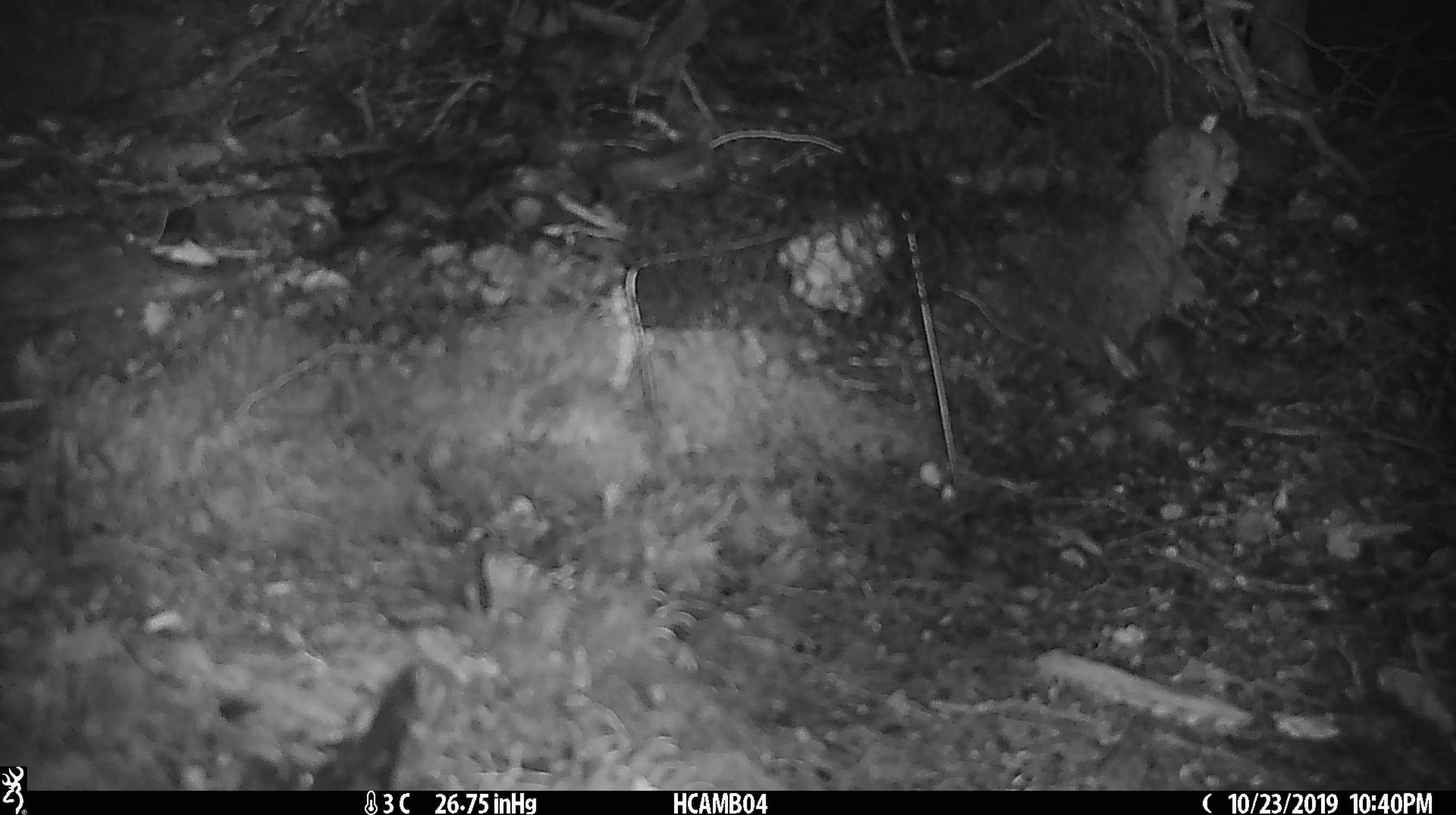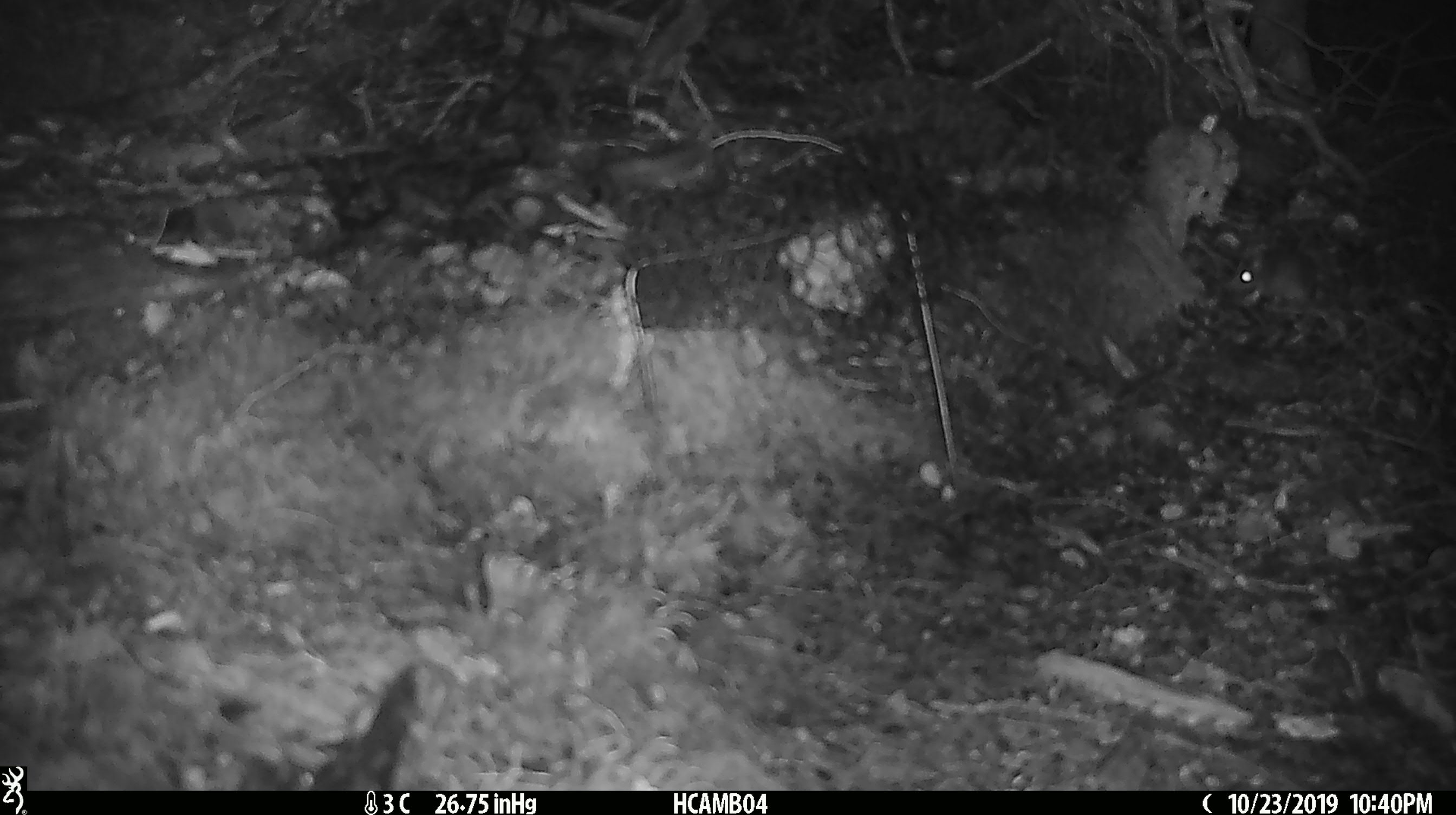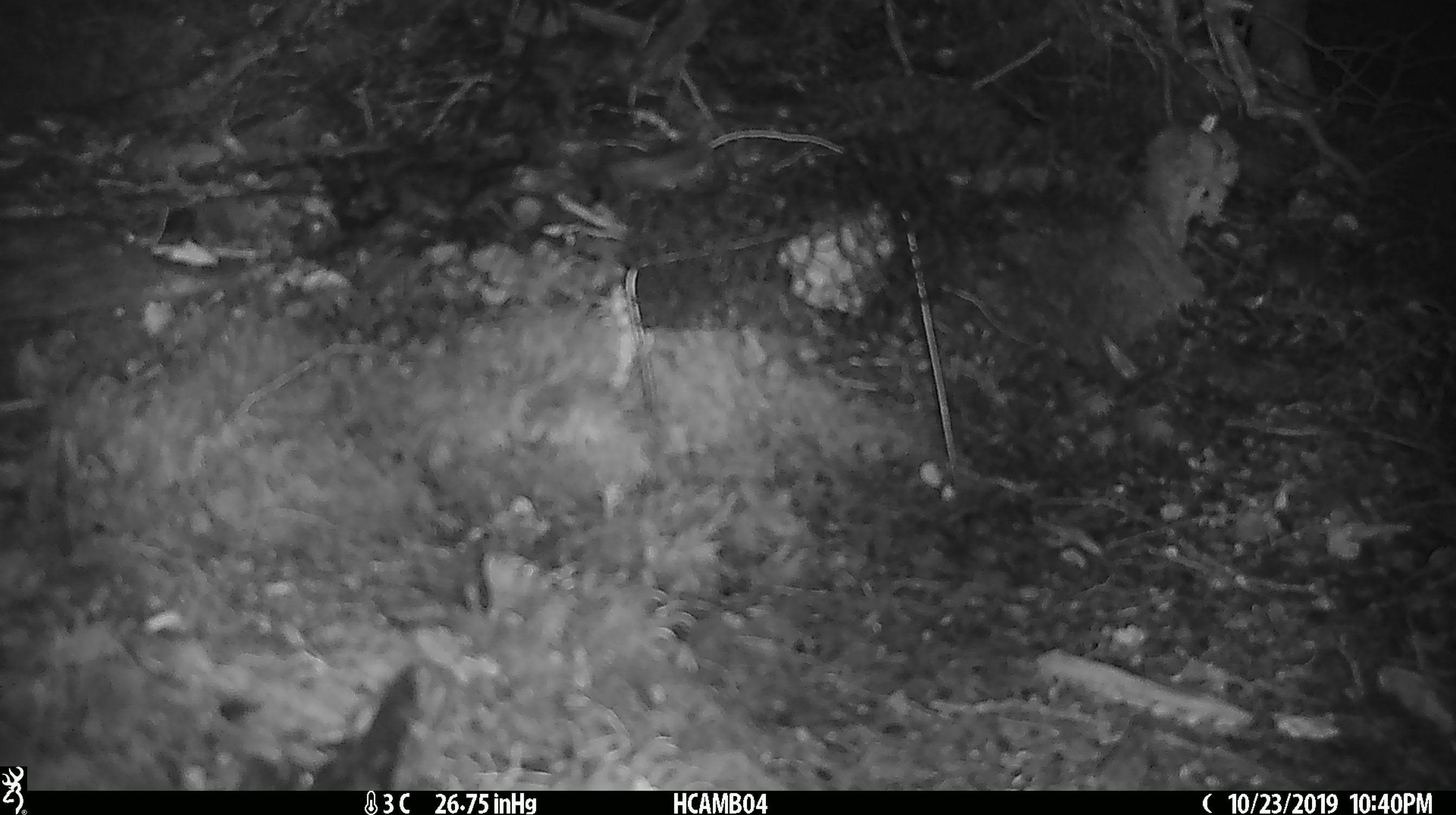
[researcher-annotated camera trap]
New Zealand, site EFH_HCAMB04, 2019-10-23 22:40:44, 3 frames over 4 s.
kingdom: Animalia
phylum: Chordata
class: Mammalia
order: Rodentia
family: Muridae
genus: Mus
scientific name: Mus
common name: mouse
Mouse (Mus).